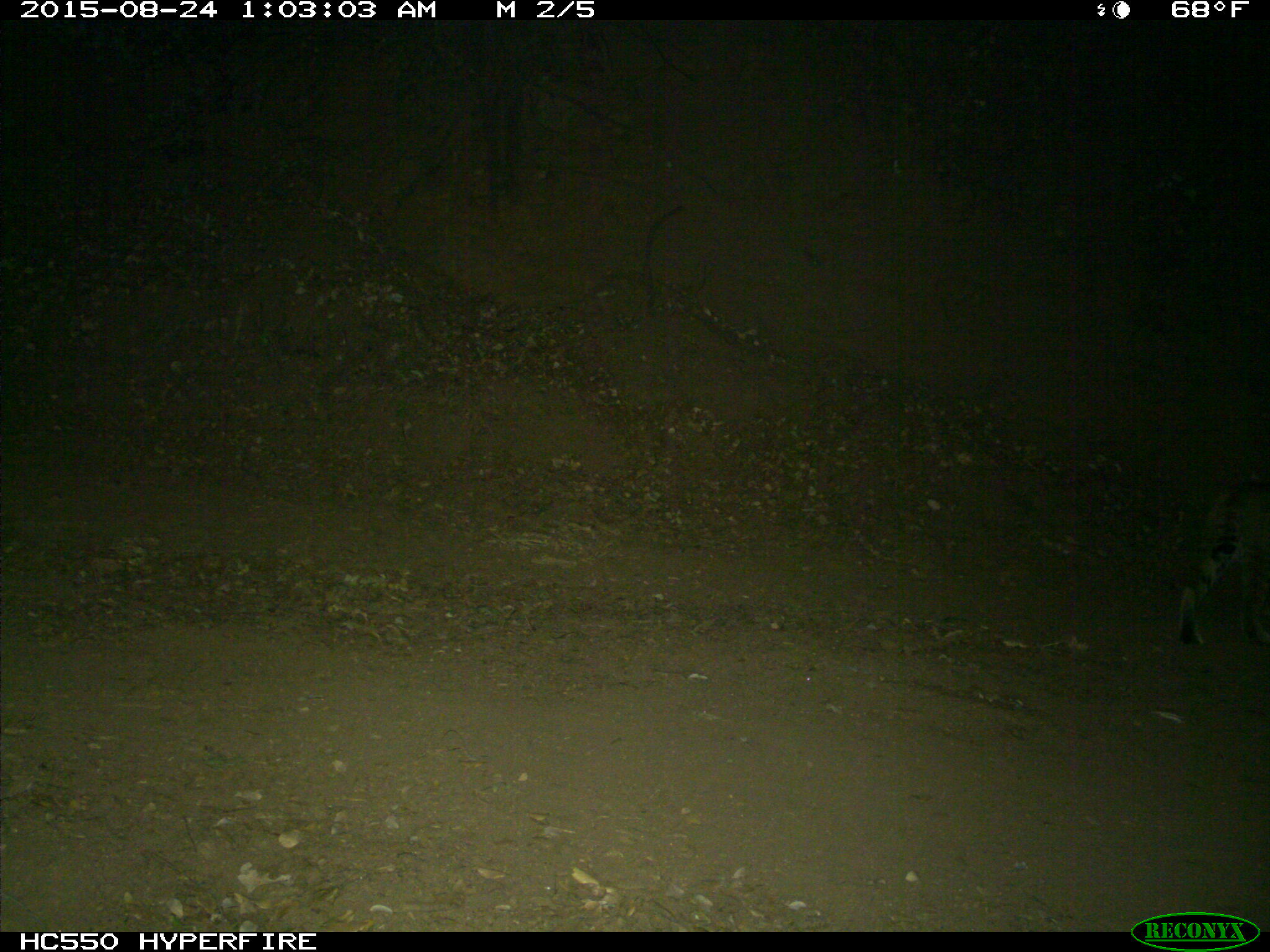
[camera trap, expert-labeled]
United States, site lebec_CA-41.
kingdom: Animalia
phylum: Chordata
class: Mammalia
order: Carnivora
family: Felidae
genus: Lynx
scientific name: Lynx rufus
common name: bobcat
Lynx rufus (bobcat).